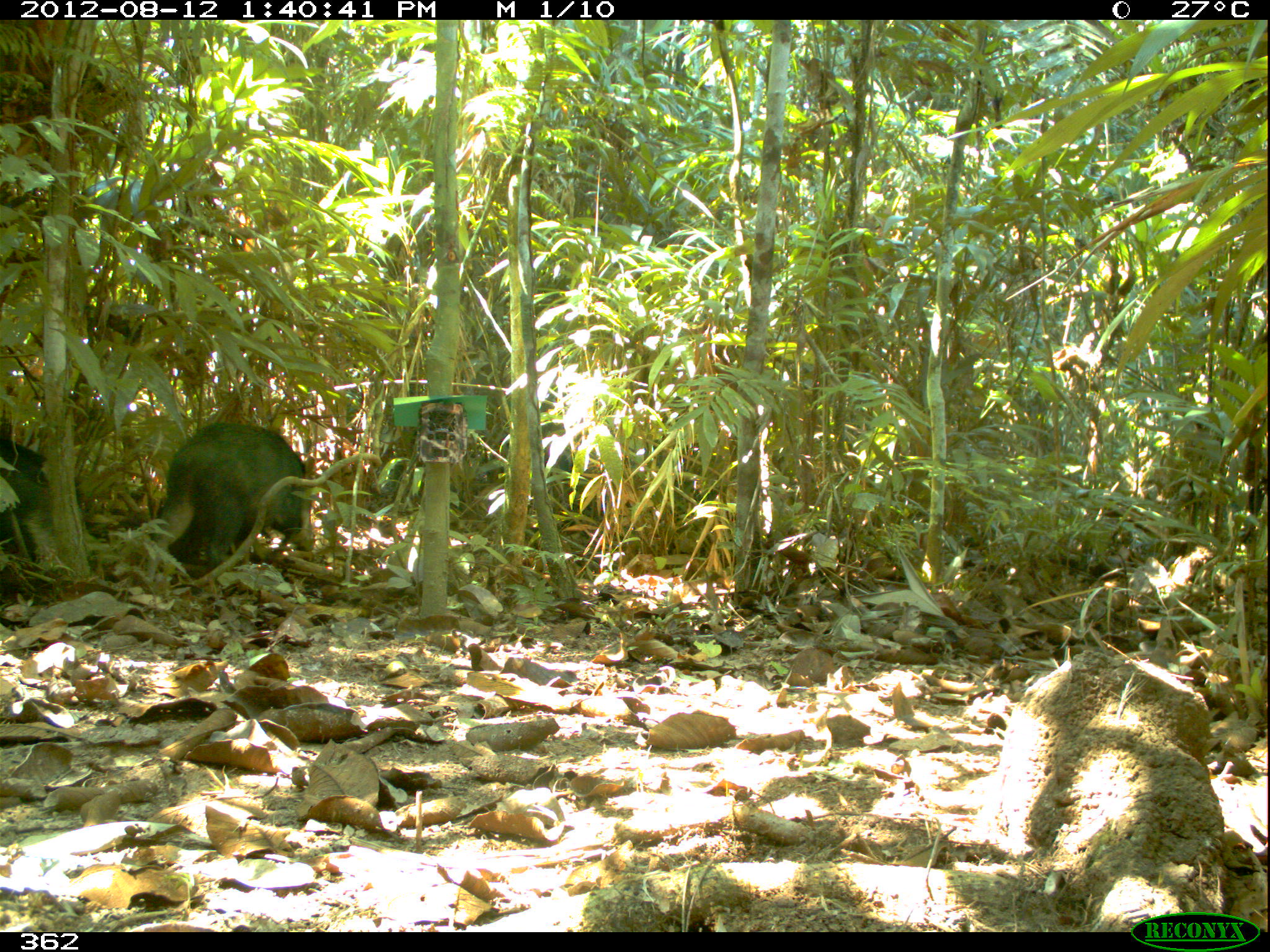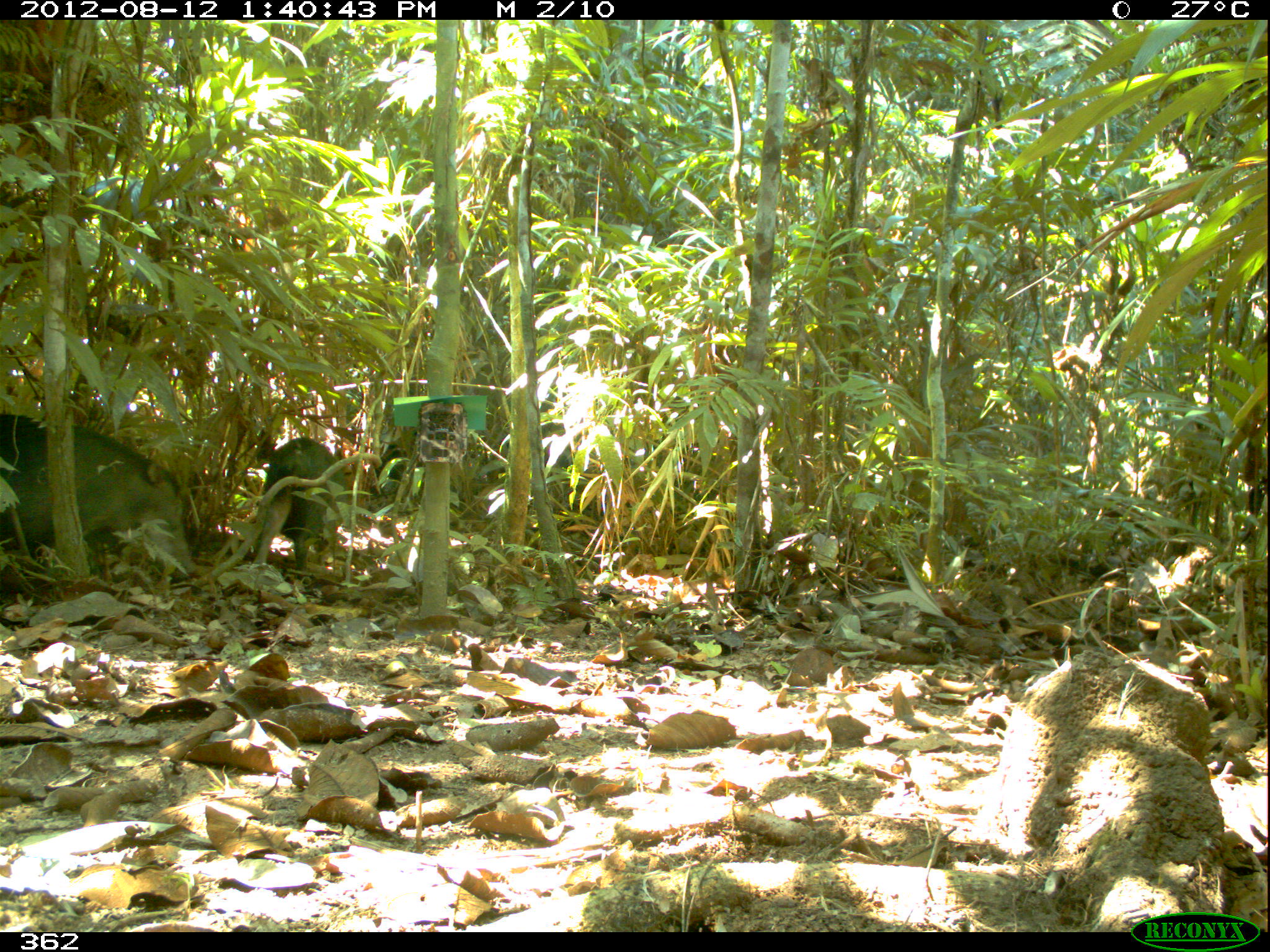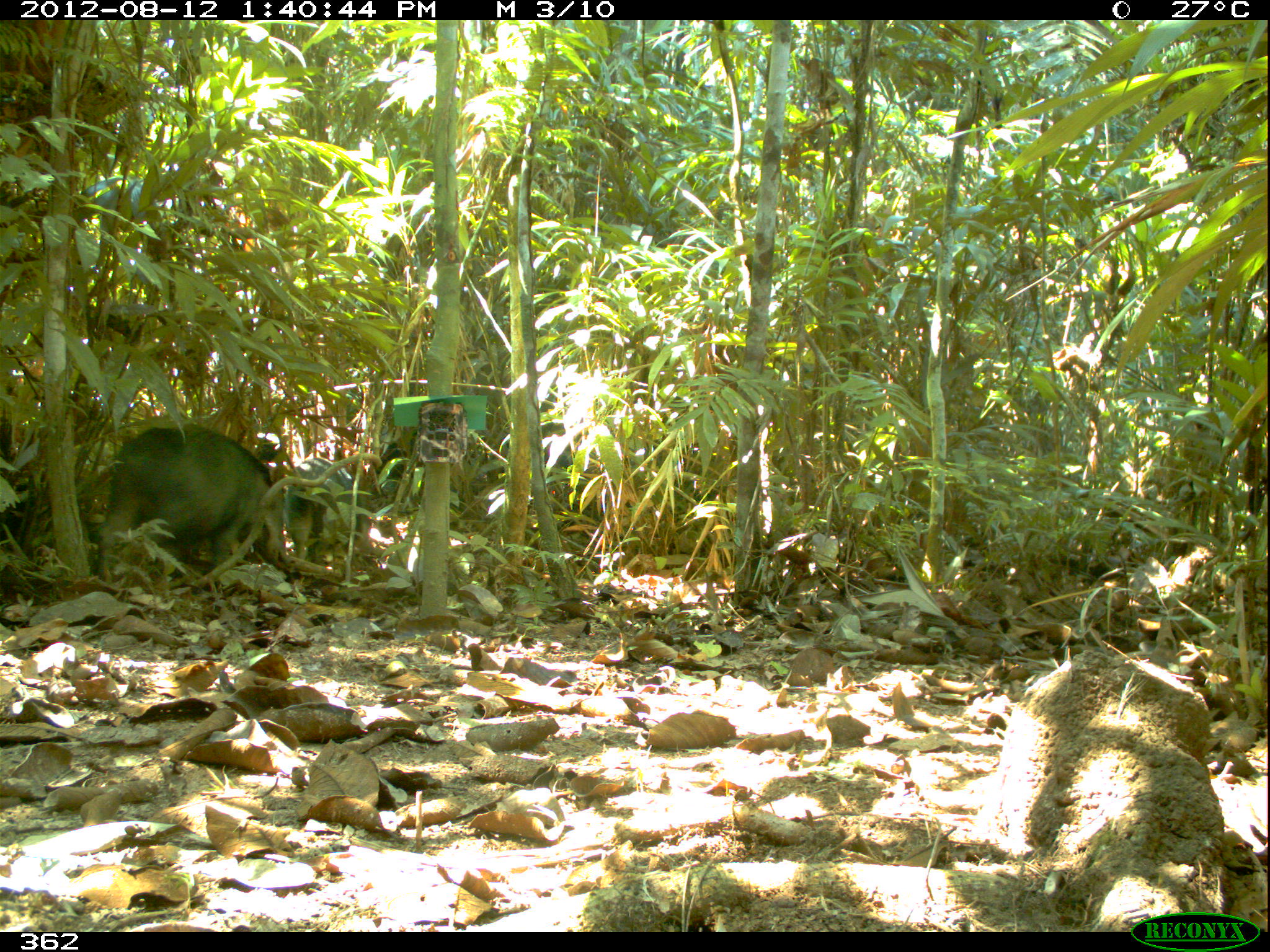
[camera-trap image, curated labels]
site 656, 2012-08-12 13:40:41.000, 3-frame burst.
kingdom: Animalia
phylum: Chordata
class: Mammalia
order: Artiodactyla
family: Tayassuidae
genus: Tayassu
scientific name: Tayassu pecari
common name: white-lipped peccary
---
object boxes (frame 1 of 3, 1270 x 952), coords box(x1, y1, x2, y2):
tayassu pecari: box(150, 421, 306, 594); box(0, 437, 56, 577)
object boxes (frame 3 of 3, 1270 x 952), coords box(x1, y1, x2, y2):
tayassu pecari: box(99, 426, 283, 586); box(281, 457, 374, 558)